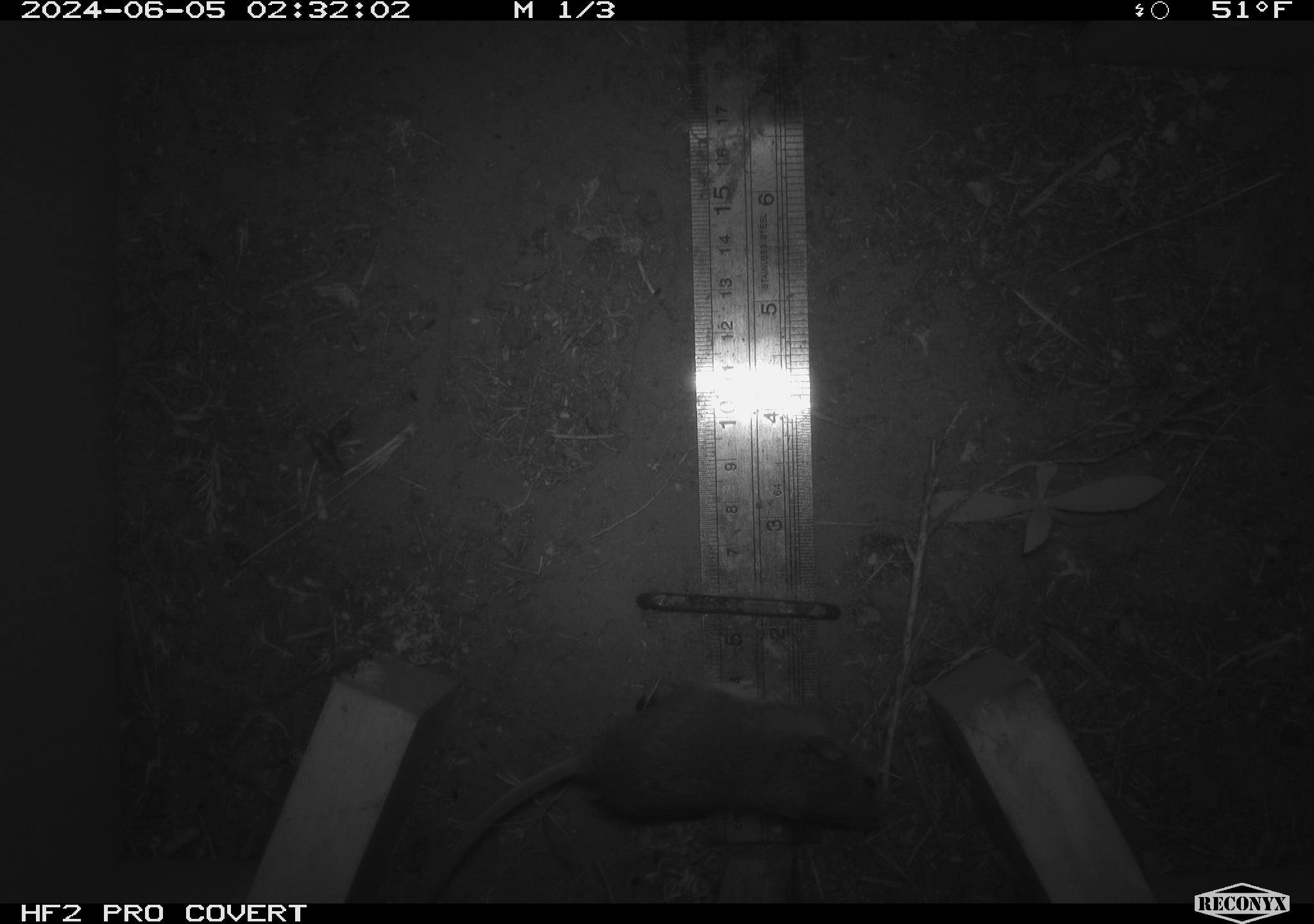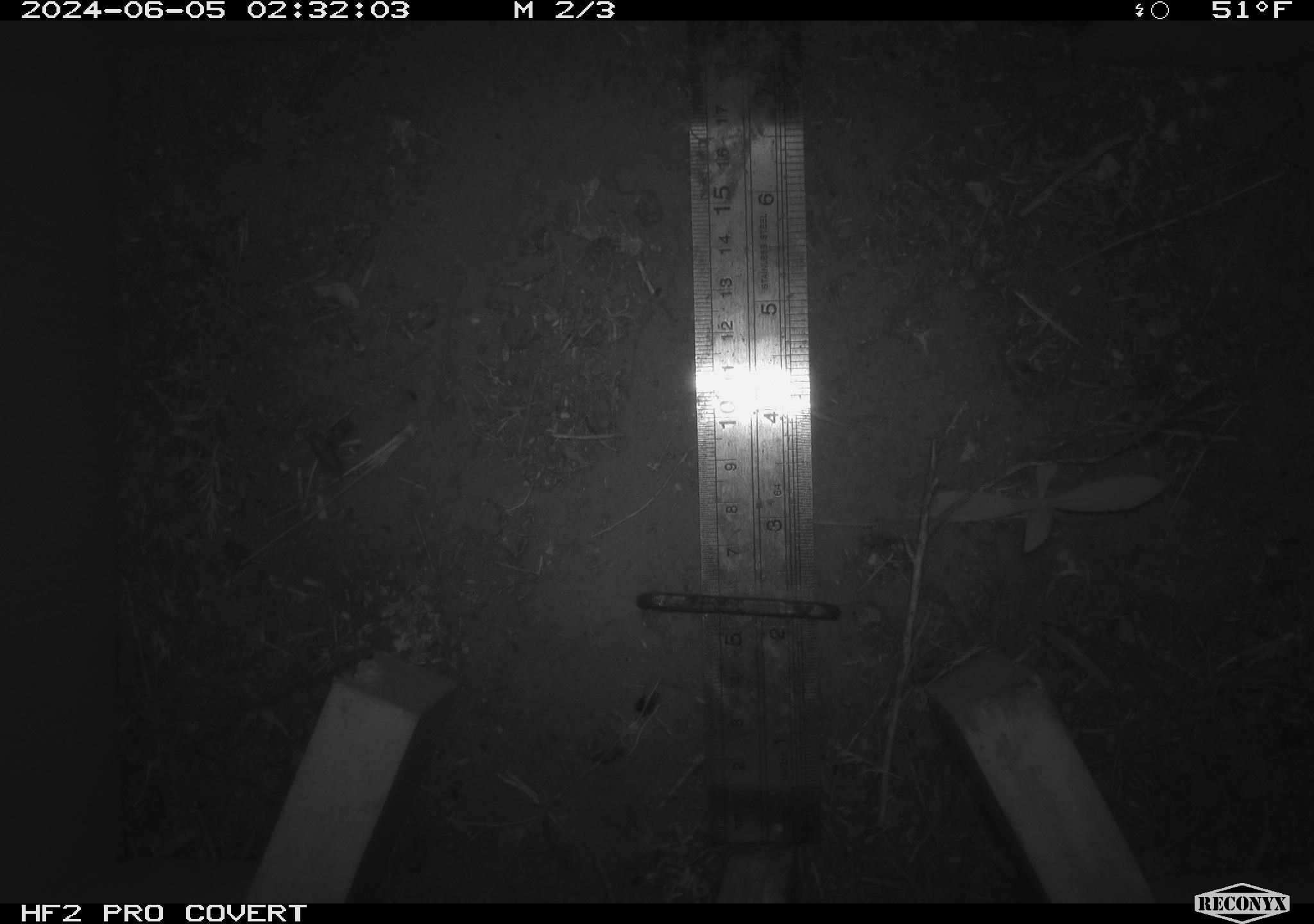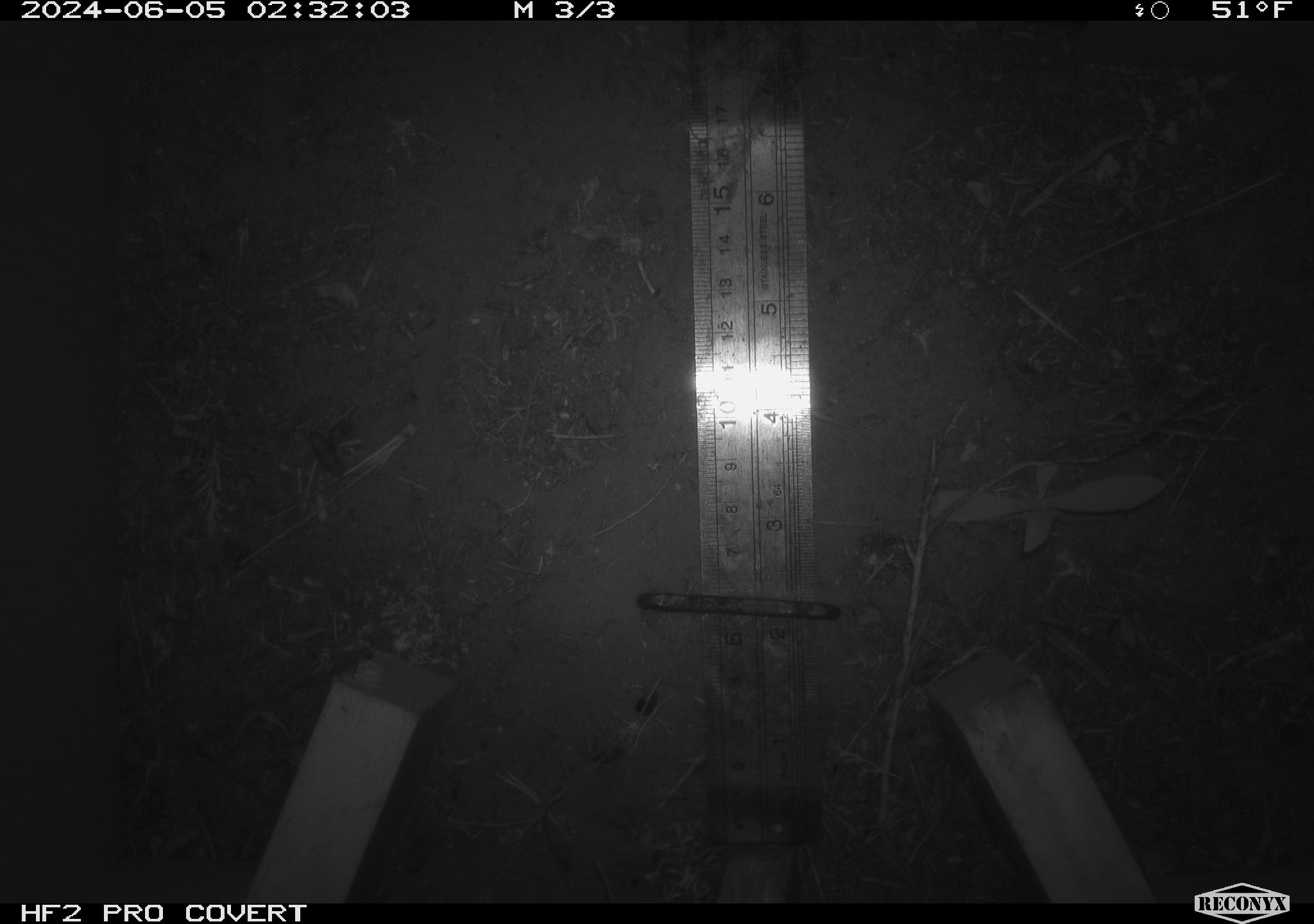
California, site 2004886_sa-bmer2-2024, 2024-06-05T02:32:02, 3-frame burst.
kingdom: Animalia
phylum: Chordata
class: Mammalia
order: Rodentia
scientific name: Rodentia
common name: mouse species